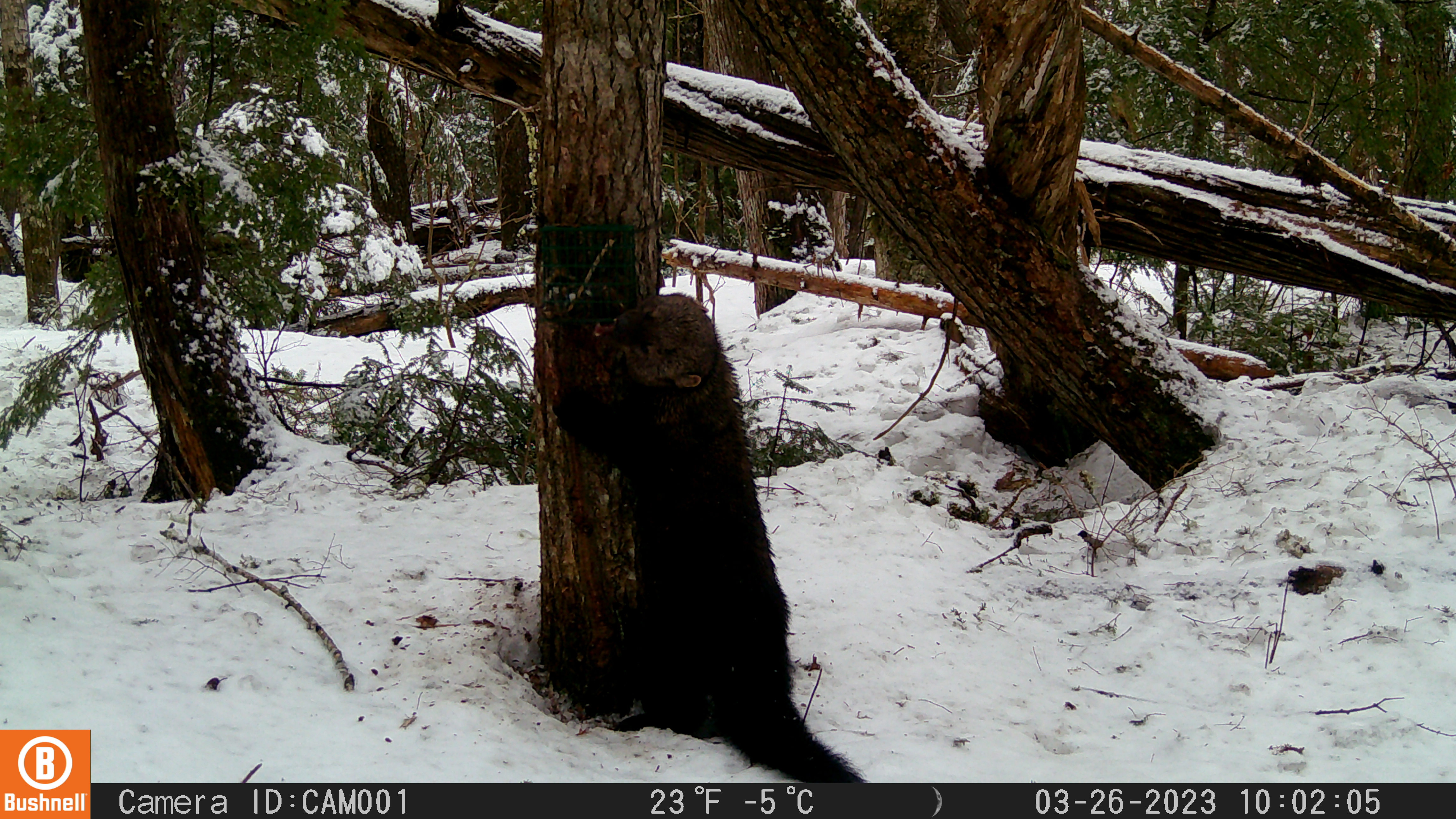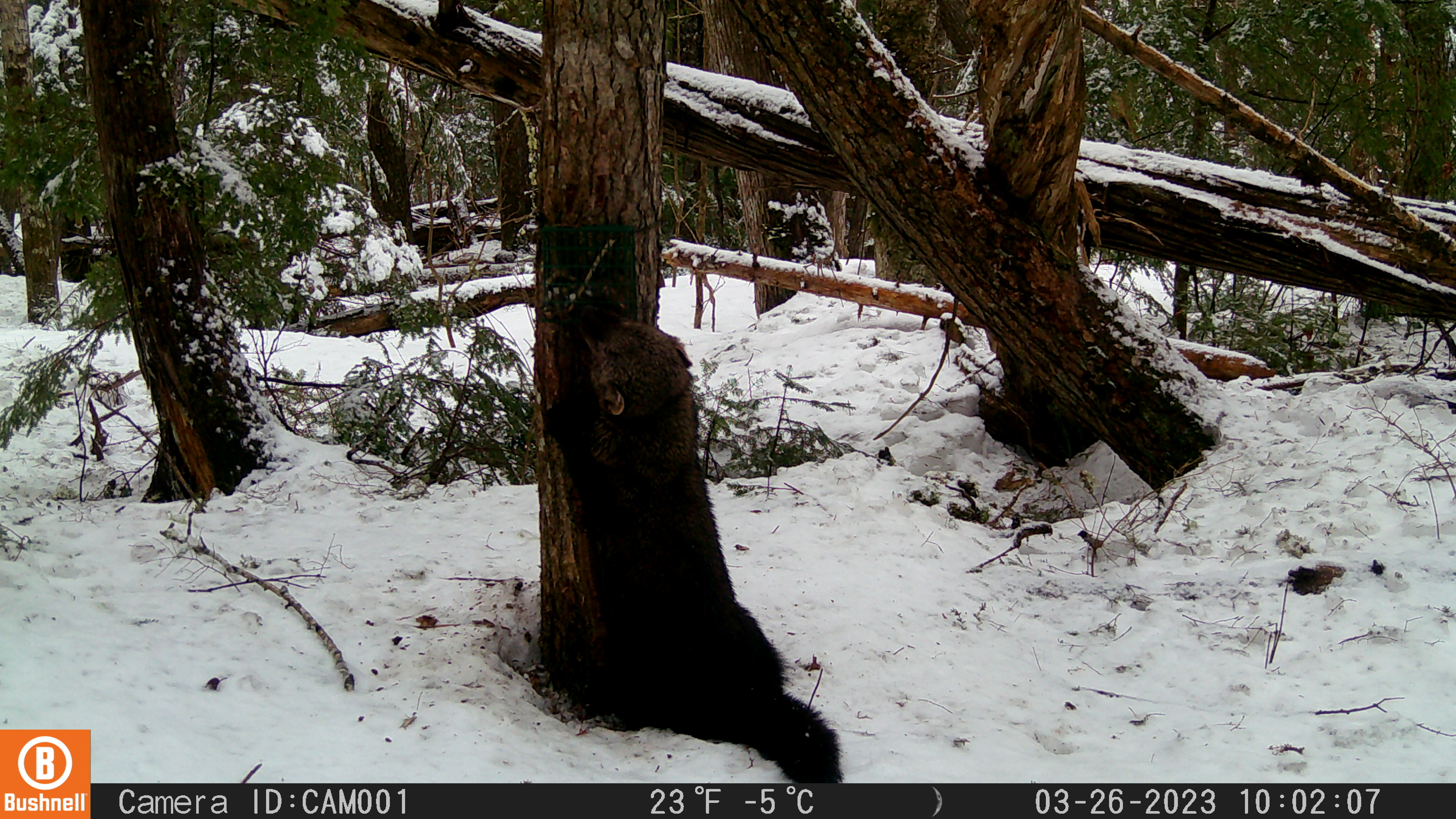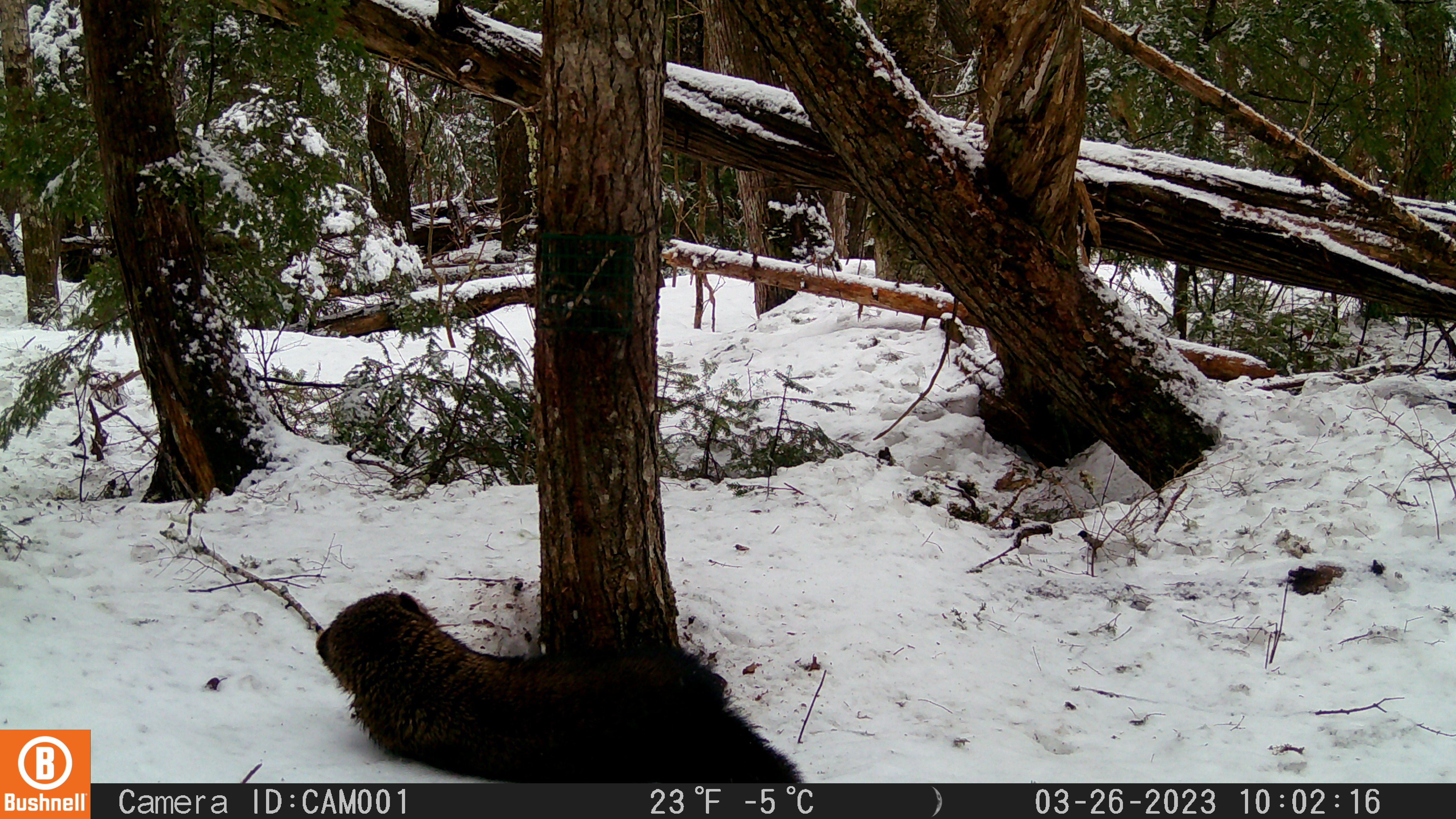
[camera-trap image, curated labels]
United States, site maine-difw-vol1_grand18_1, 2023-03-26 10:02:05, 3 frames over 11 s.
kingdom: Animalia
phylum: Chordata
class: Mammalia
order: Carnivora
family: Mustelidae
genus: Pekania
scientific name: Pekania pennanti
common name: fisher